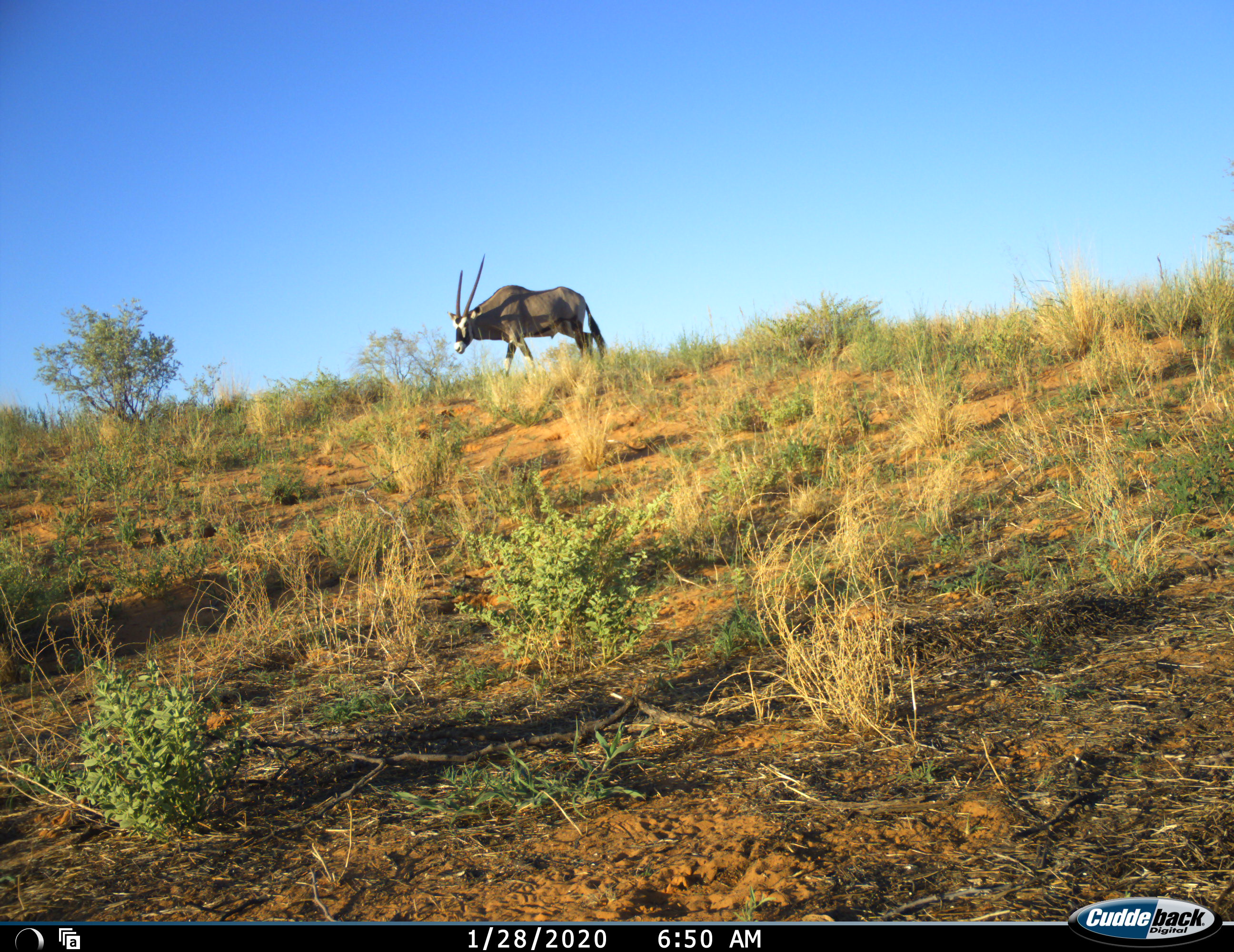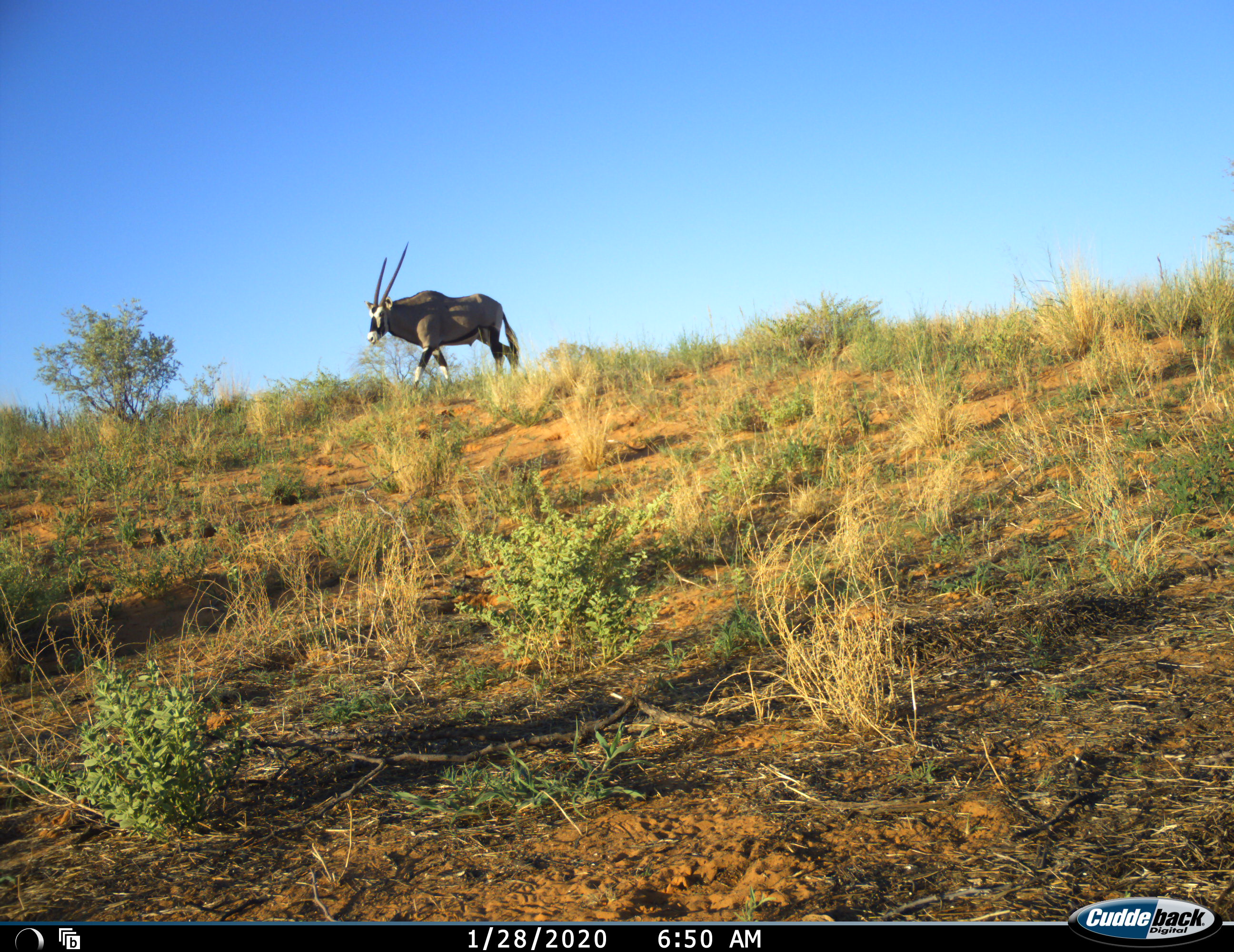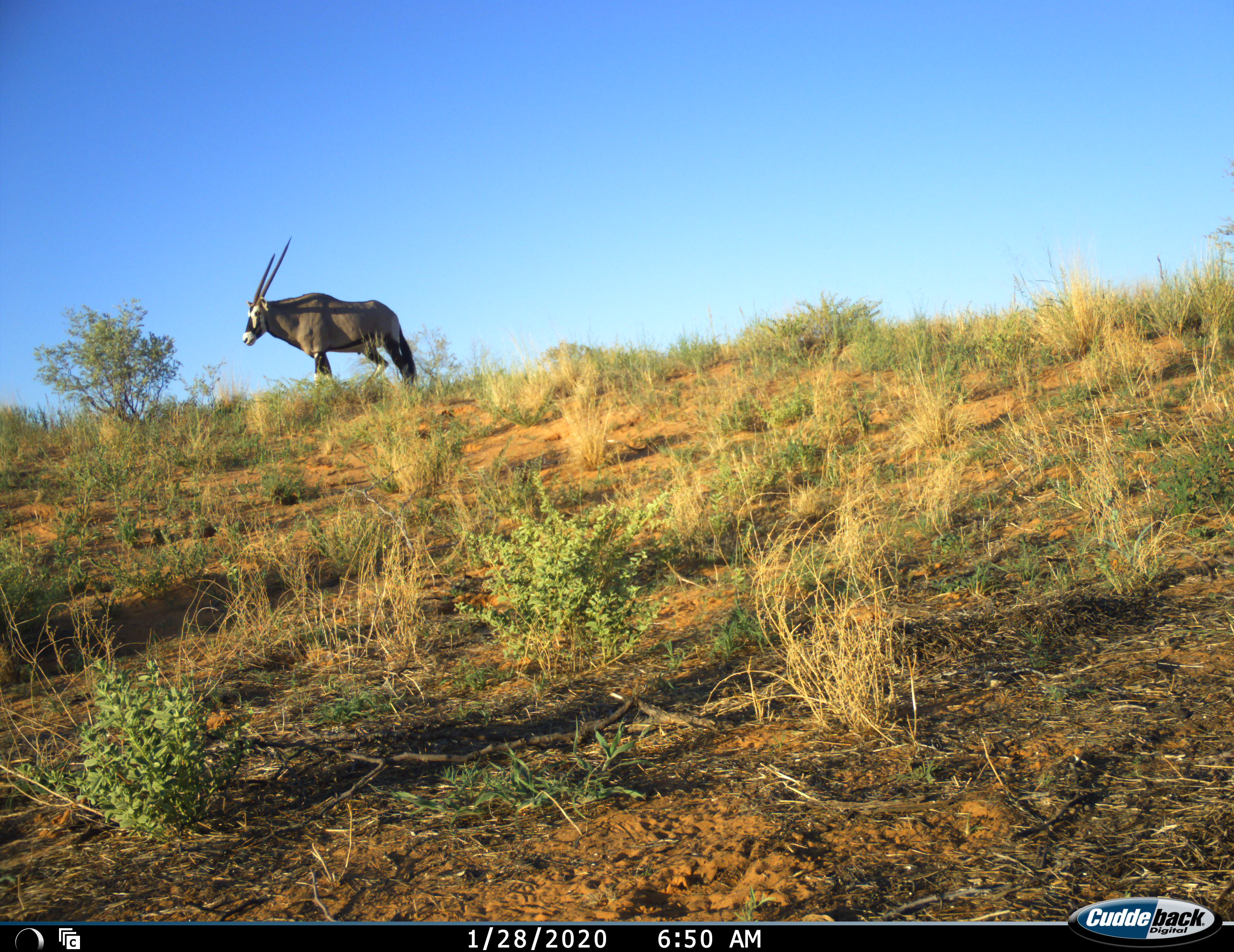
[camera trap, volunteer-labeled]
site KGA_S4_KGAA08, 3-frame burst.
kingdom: Animalia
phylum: Chordata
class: Mammalia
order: Artiodactyla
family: Bovidae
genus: Oryx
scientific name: Oryx gazella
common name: gemsbok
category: oryx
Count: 1.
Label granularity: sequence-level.